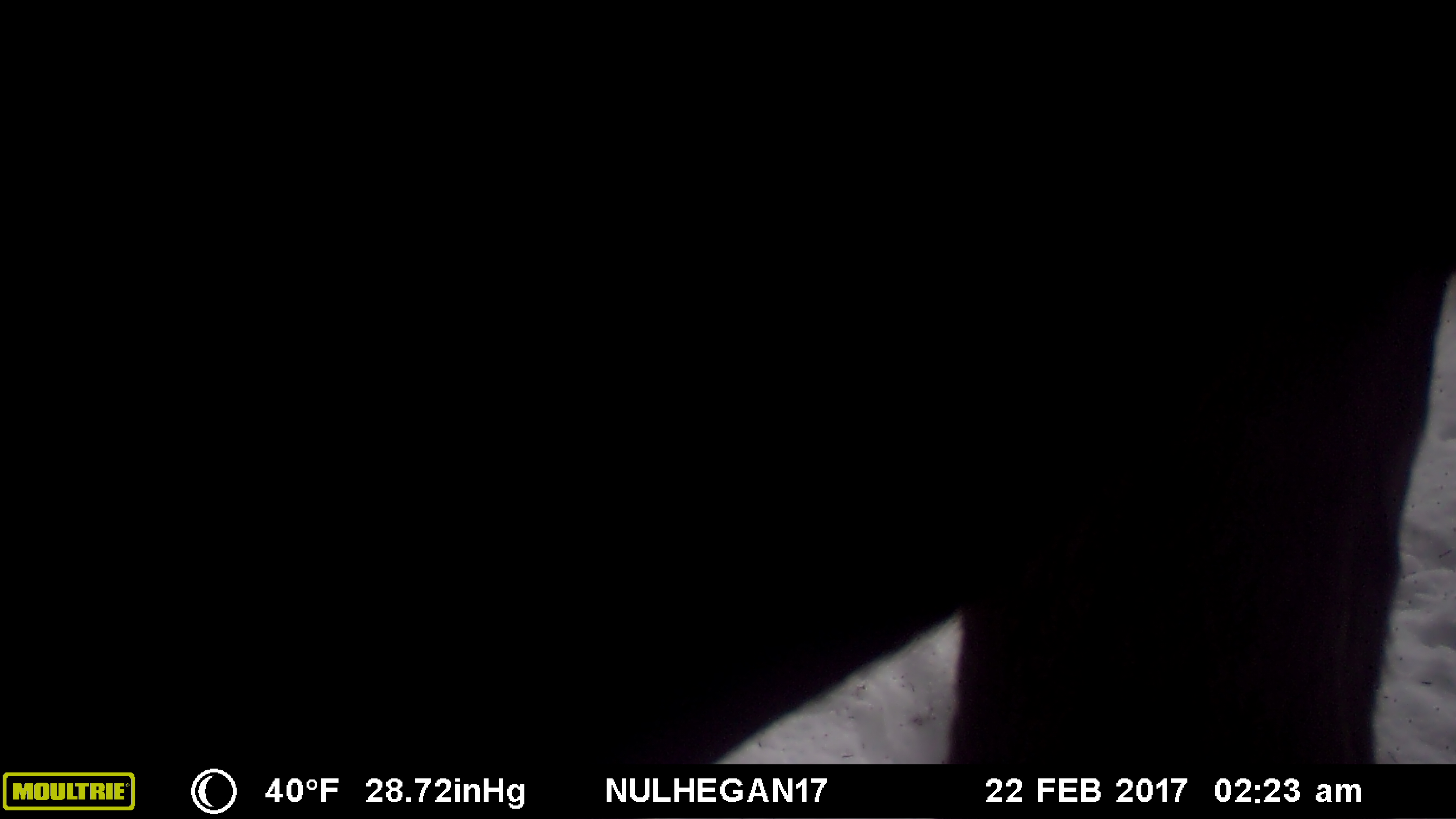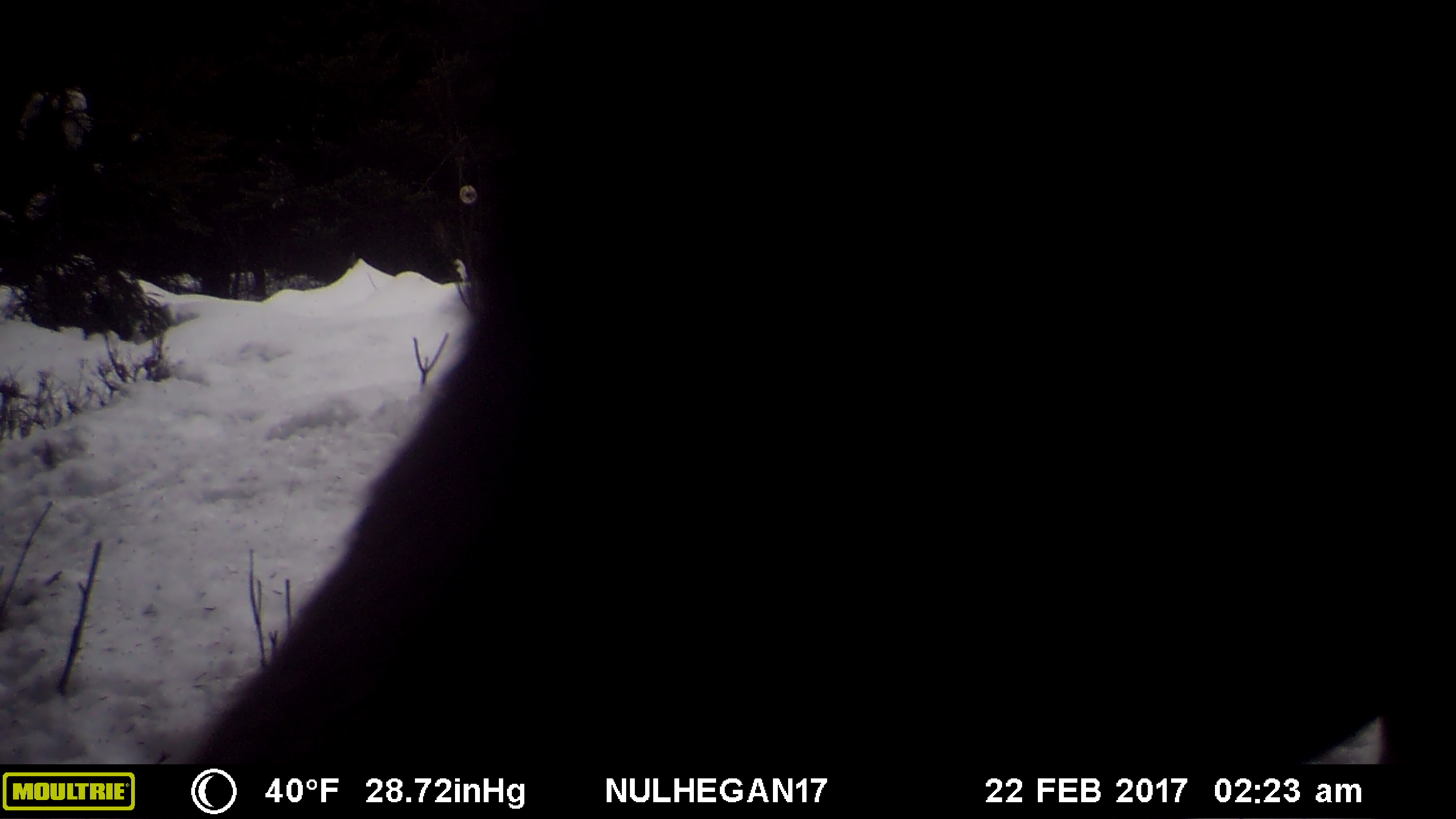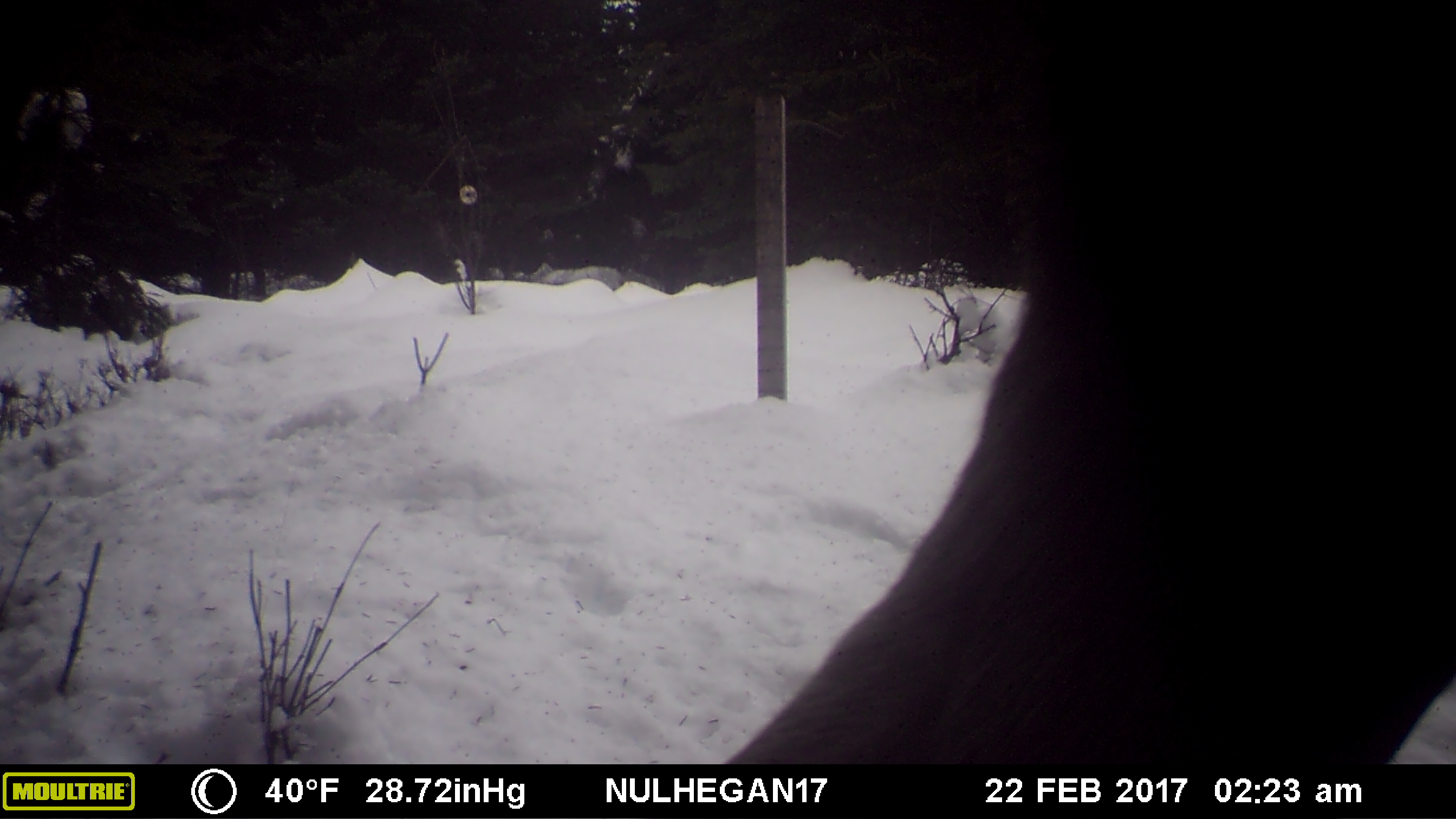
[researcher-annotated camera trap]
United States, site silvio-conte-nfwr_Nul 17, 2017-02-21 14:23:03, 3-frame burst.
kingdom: Animalia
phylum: Chordata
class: Mammalia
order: Artiodactyla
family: Cervidae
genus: Alces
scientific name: Alces alces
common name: moose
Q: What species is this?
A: Moose (Alces alces).